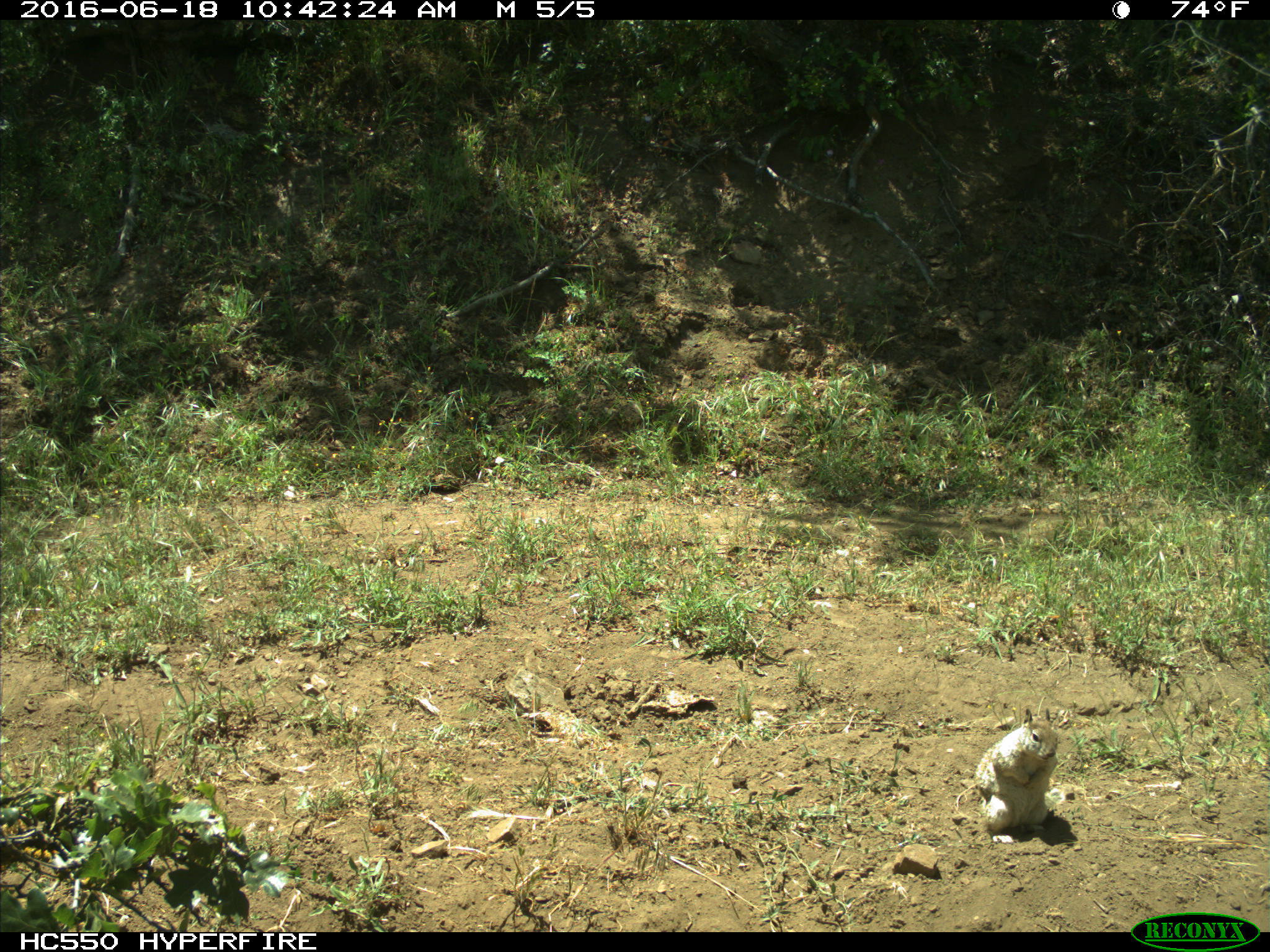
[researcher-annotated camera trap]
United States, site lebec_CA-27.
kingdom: Animalia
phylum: Chordata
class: Mammalia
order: Rodentia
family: Sciuridae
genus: Otospermophilus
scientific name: Otospermophilus beecheyi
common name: california ground squirrel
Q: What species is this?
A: Otospermophilus beecheyi (california ground squirrel).